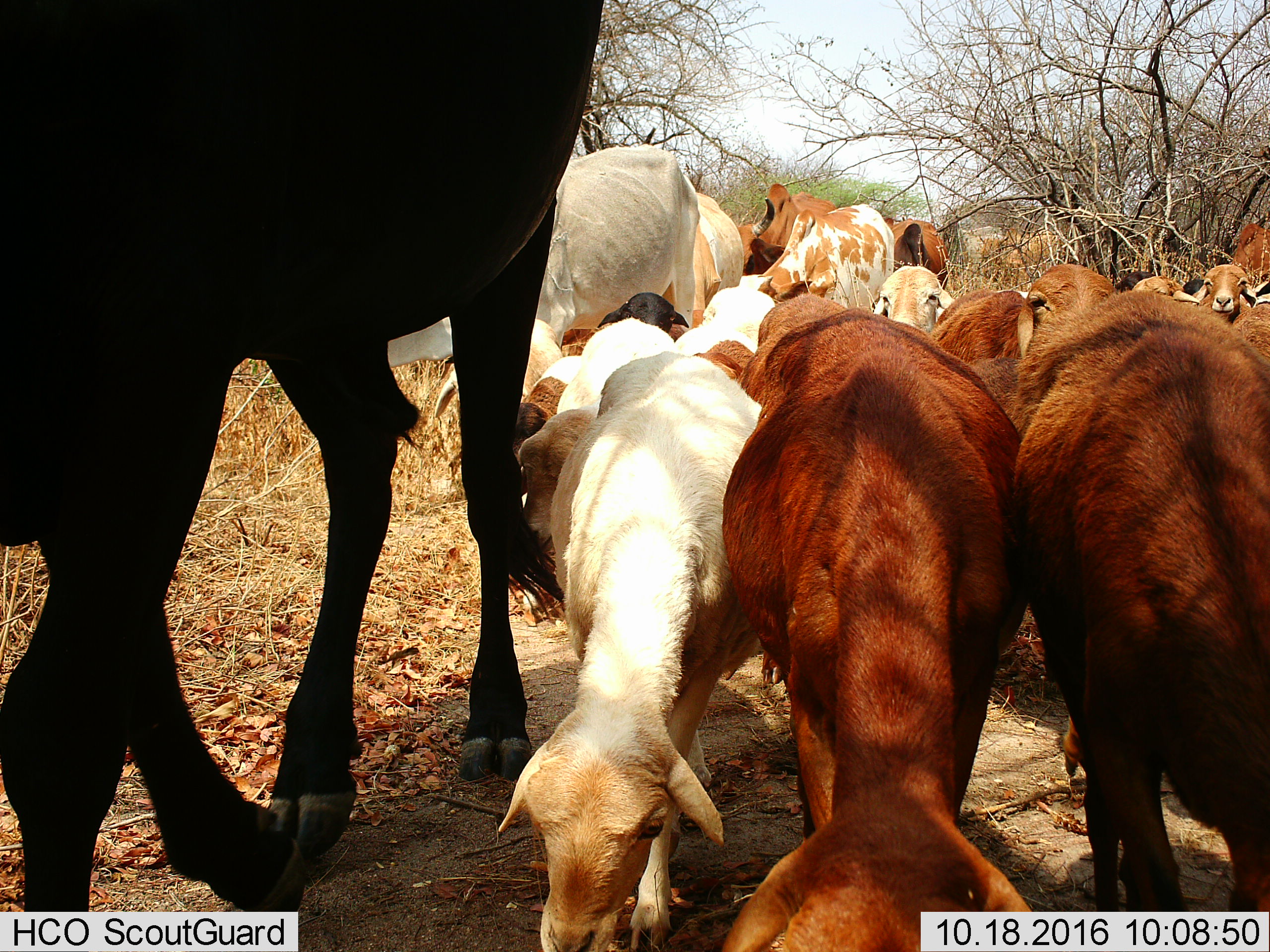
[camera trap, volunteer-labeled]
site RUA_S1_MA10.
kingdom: Animalia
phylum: Chordata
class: Mammalia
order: Artiodactyla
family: Bovidae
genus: Bos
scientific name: Bos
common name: cattle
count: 11-50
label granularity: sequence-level